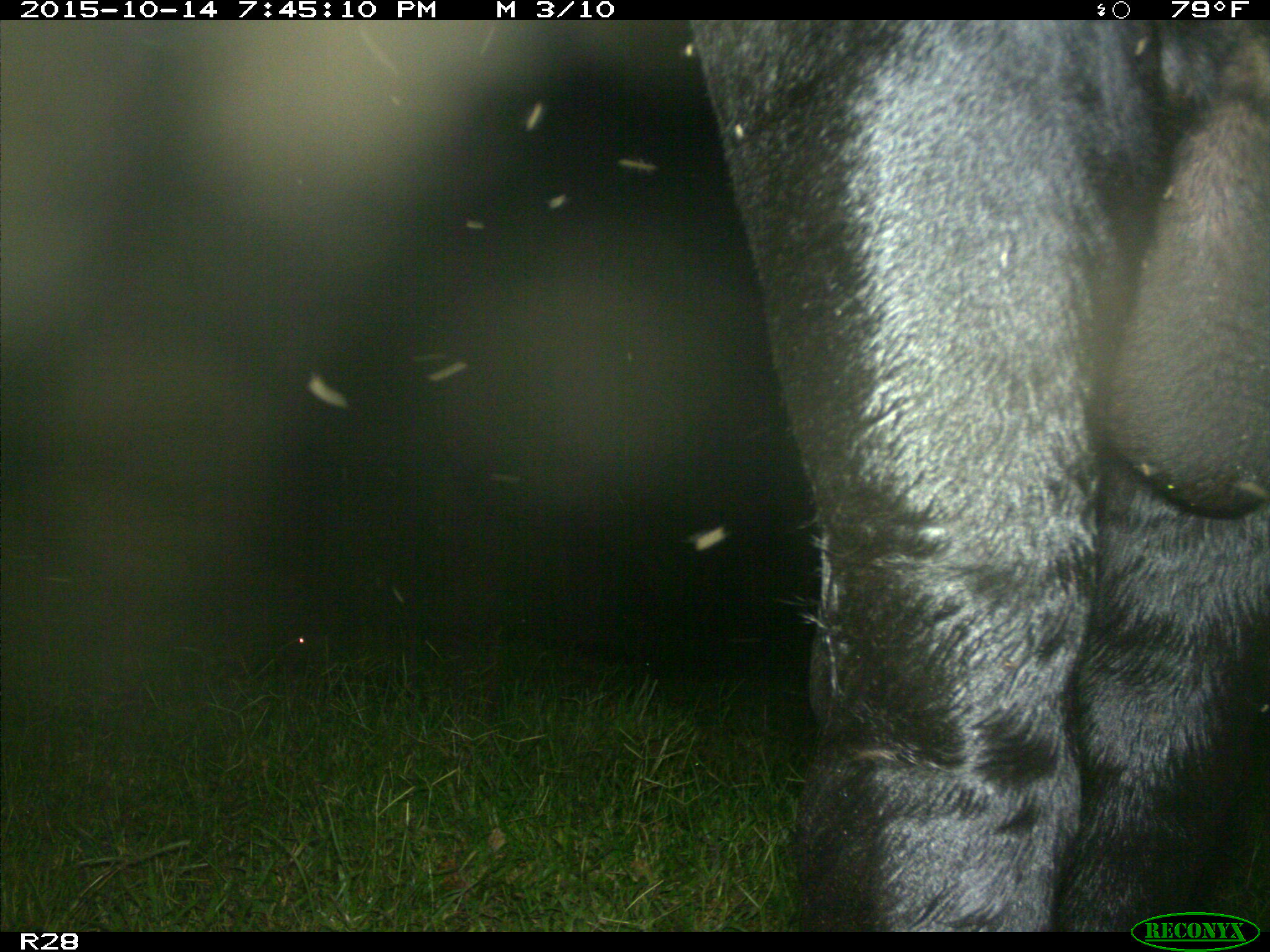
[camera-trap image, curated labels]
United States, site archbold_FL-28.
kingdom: Animalia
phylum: Chordata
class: Mammalia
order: Artiodactyla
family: Bovidae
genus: Bos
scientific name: Bos taurus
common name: domestic cow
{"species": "Bos taurus (domestic cow)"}